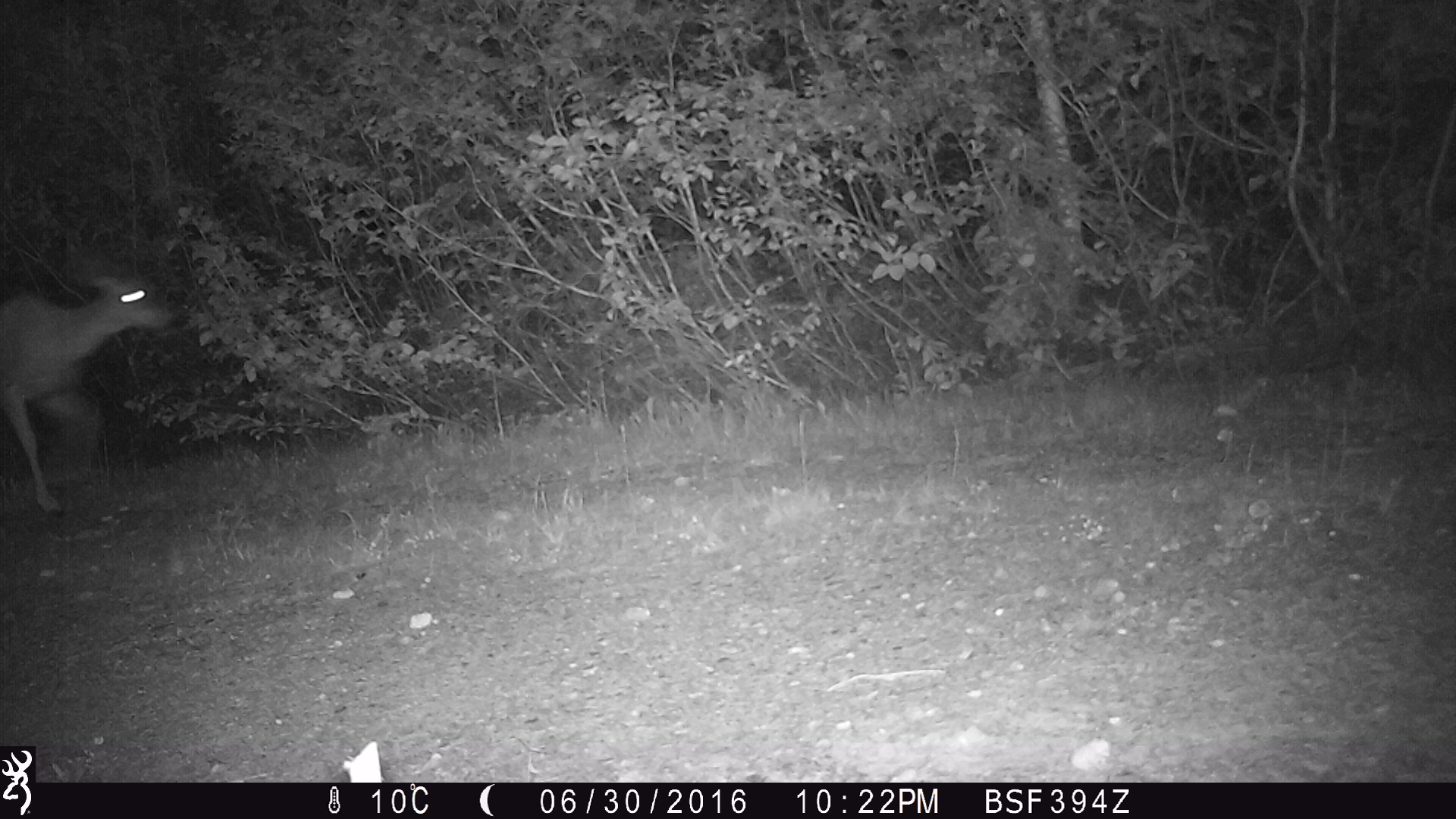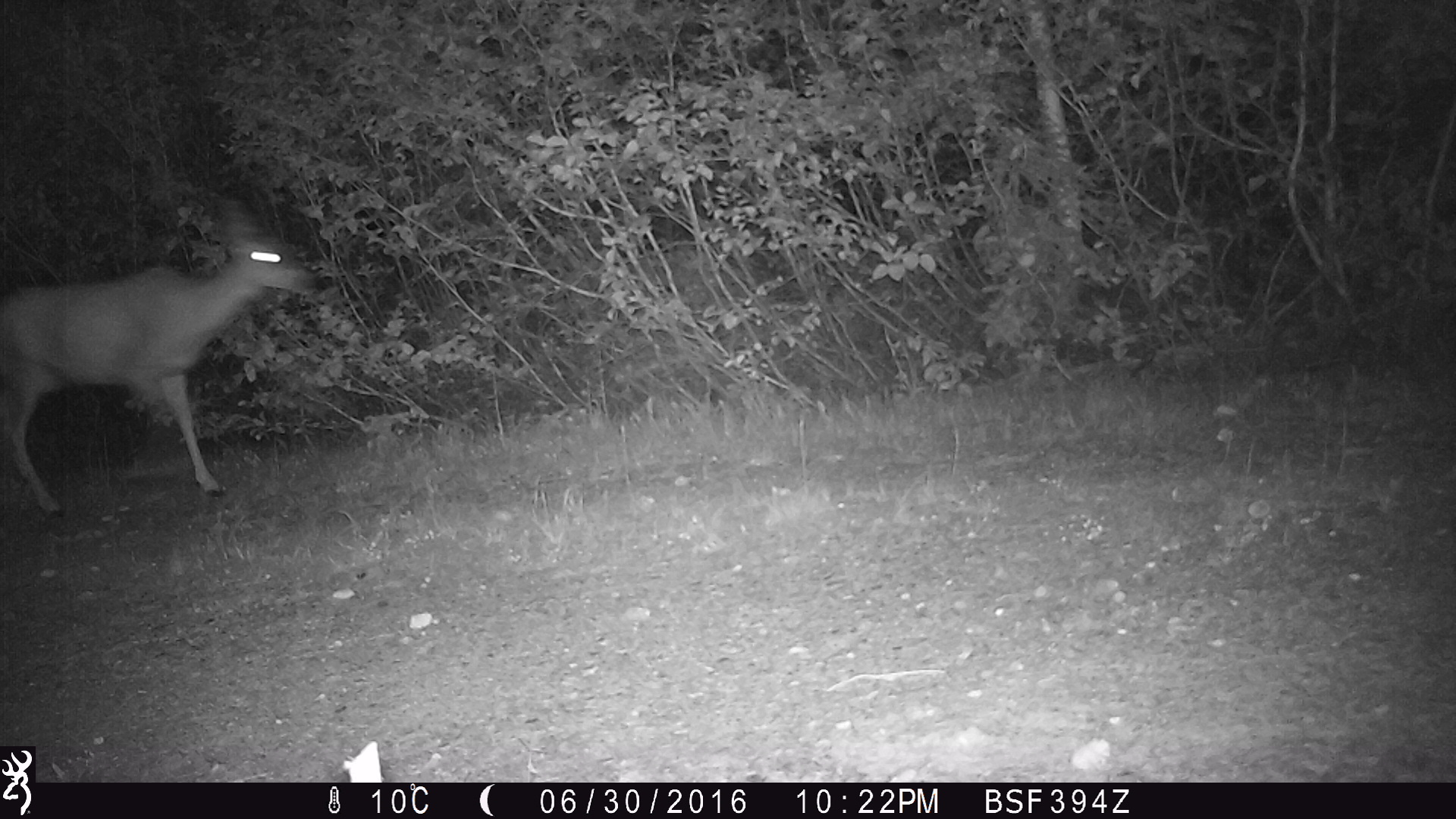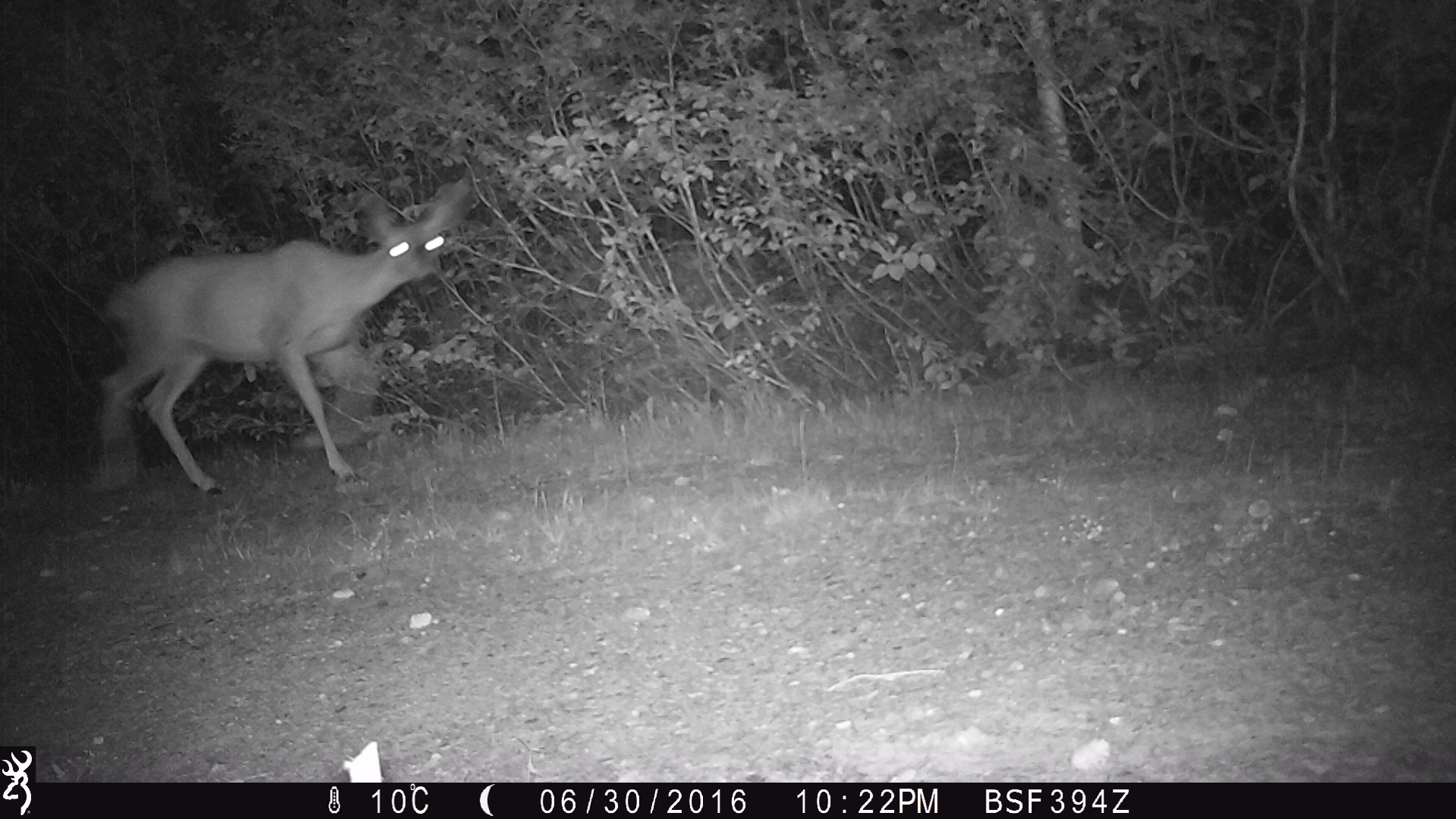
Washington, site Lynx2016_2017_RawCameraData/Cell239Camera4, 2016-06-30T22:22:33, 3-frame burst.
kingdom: Animalia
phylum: Chordata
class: Mammalia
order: Artiodactyla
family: Cervidae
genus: Odocoileus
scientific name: Odocoileus hemionus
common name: mule deer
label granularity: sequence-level